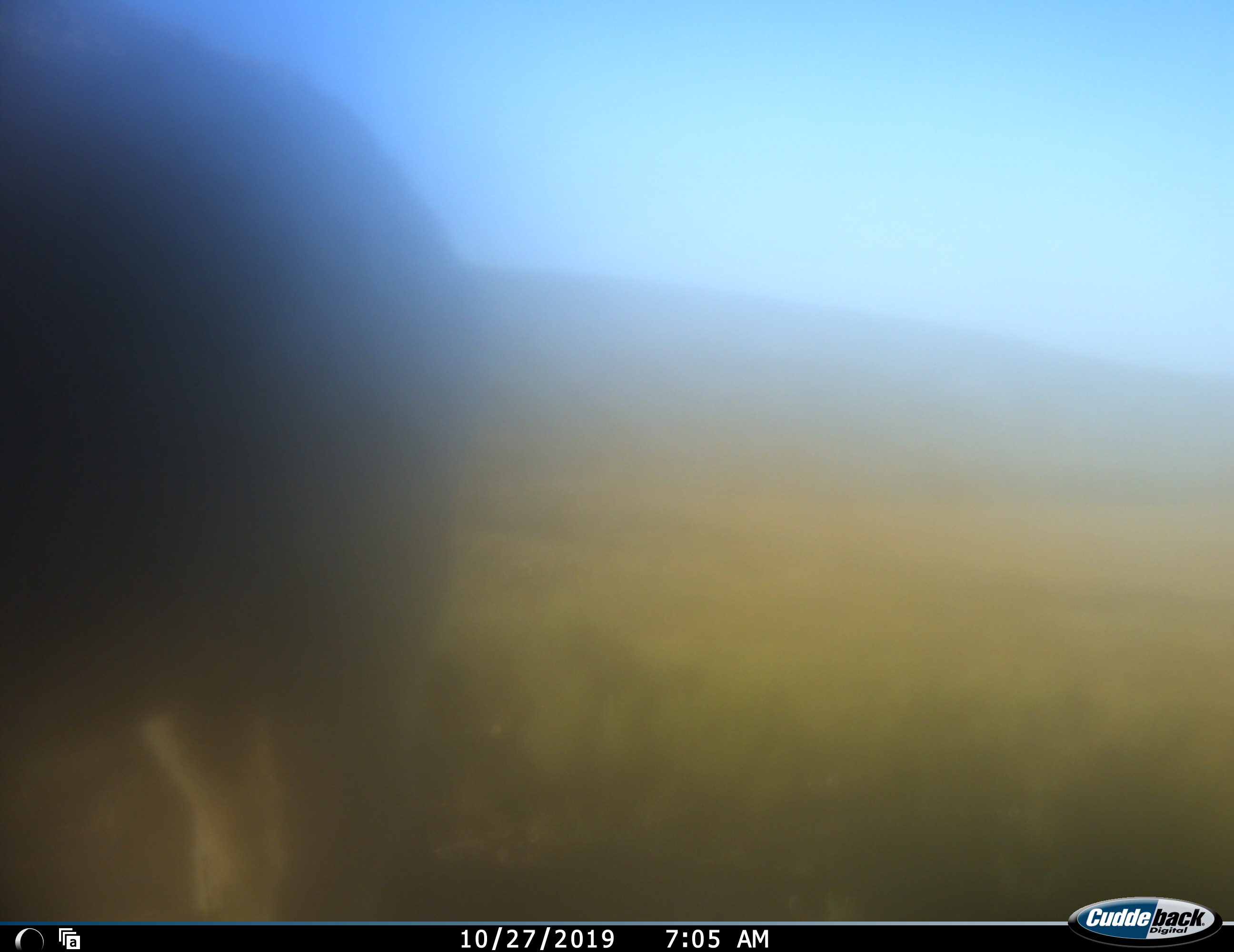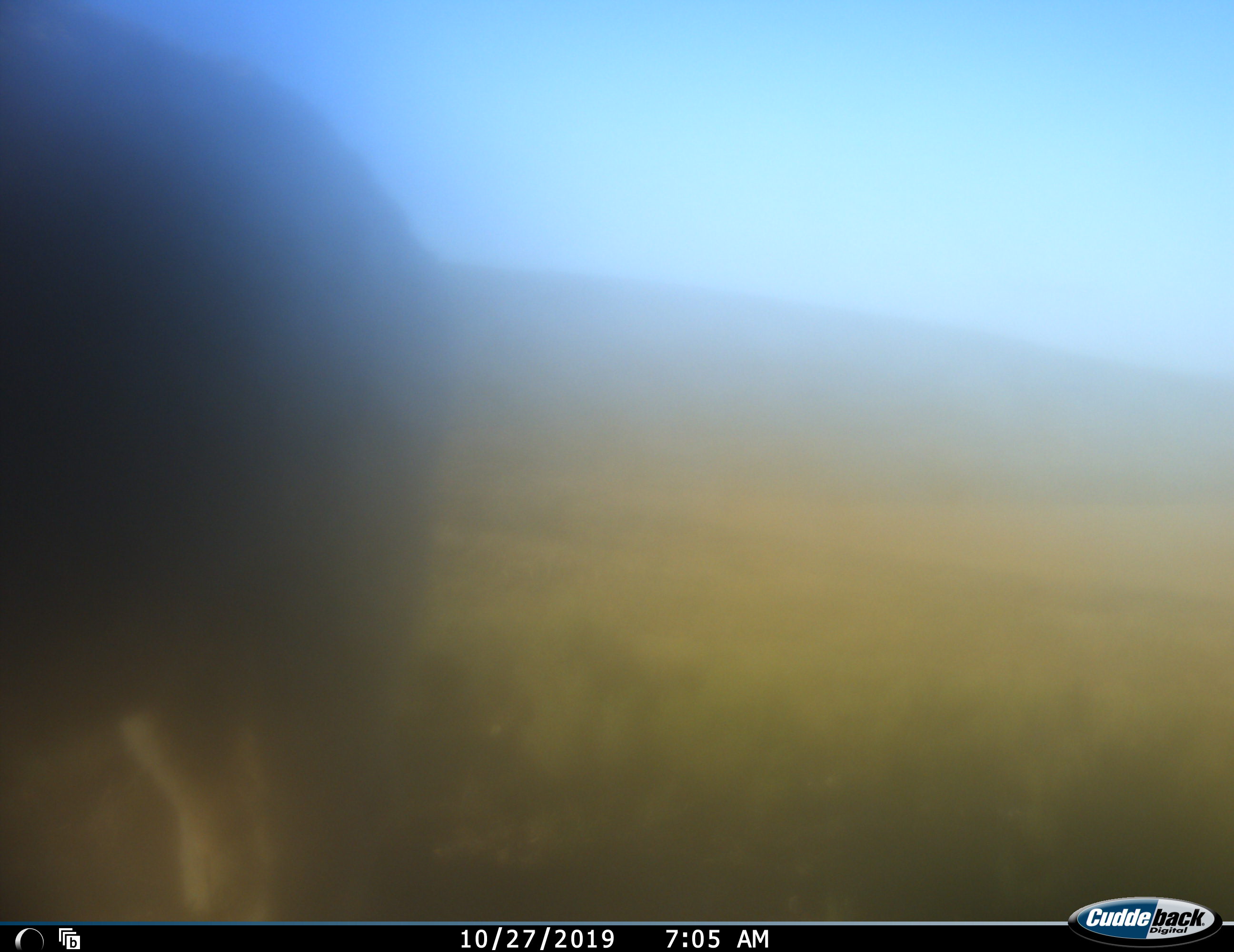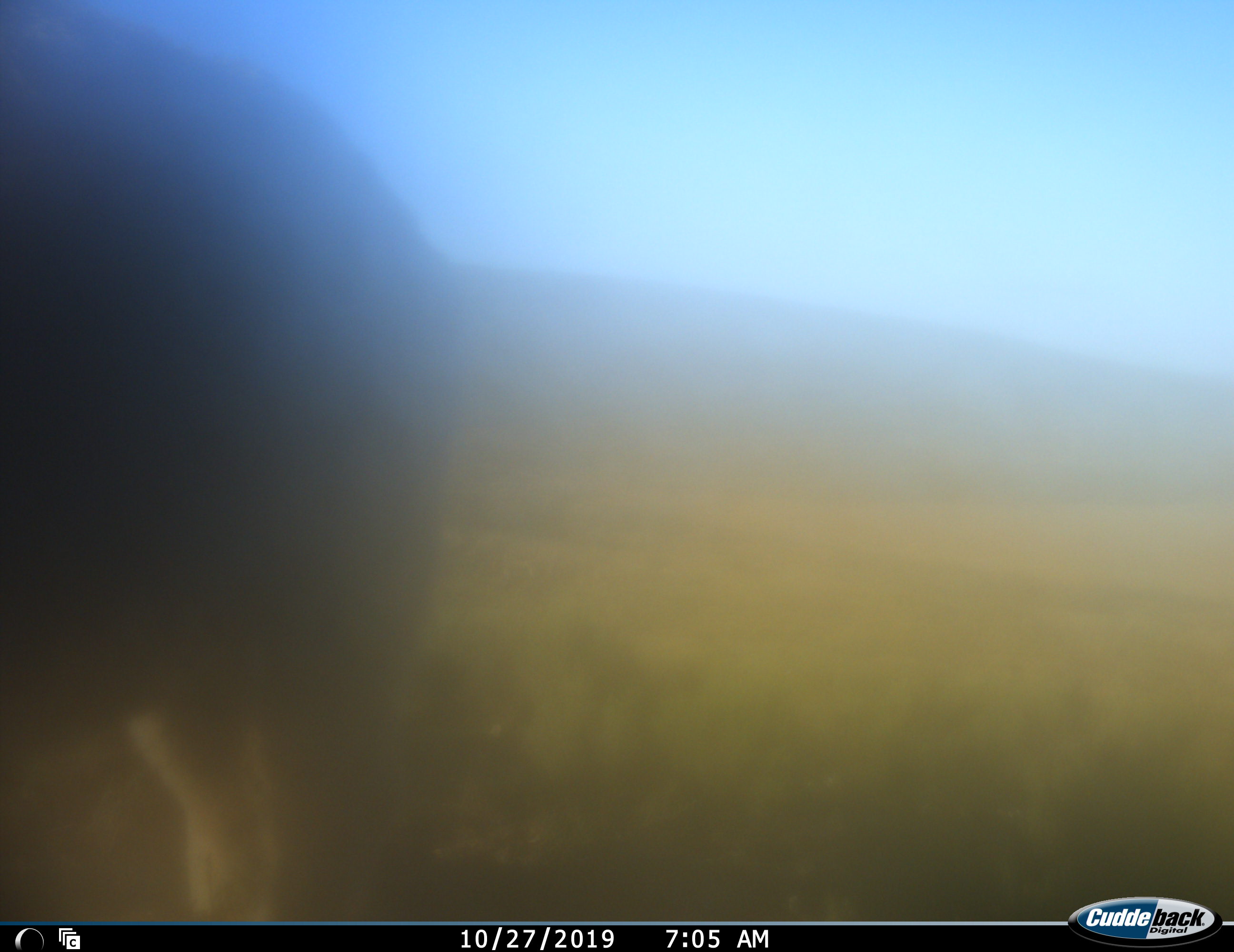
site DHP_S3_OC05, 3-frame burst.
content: unidentified animal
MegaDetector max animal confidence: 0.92